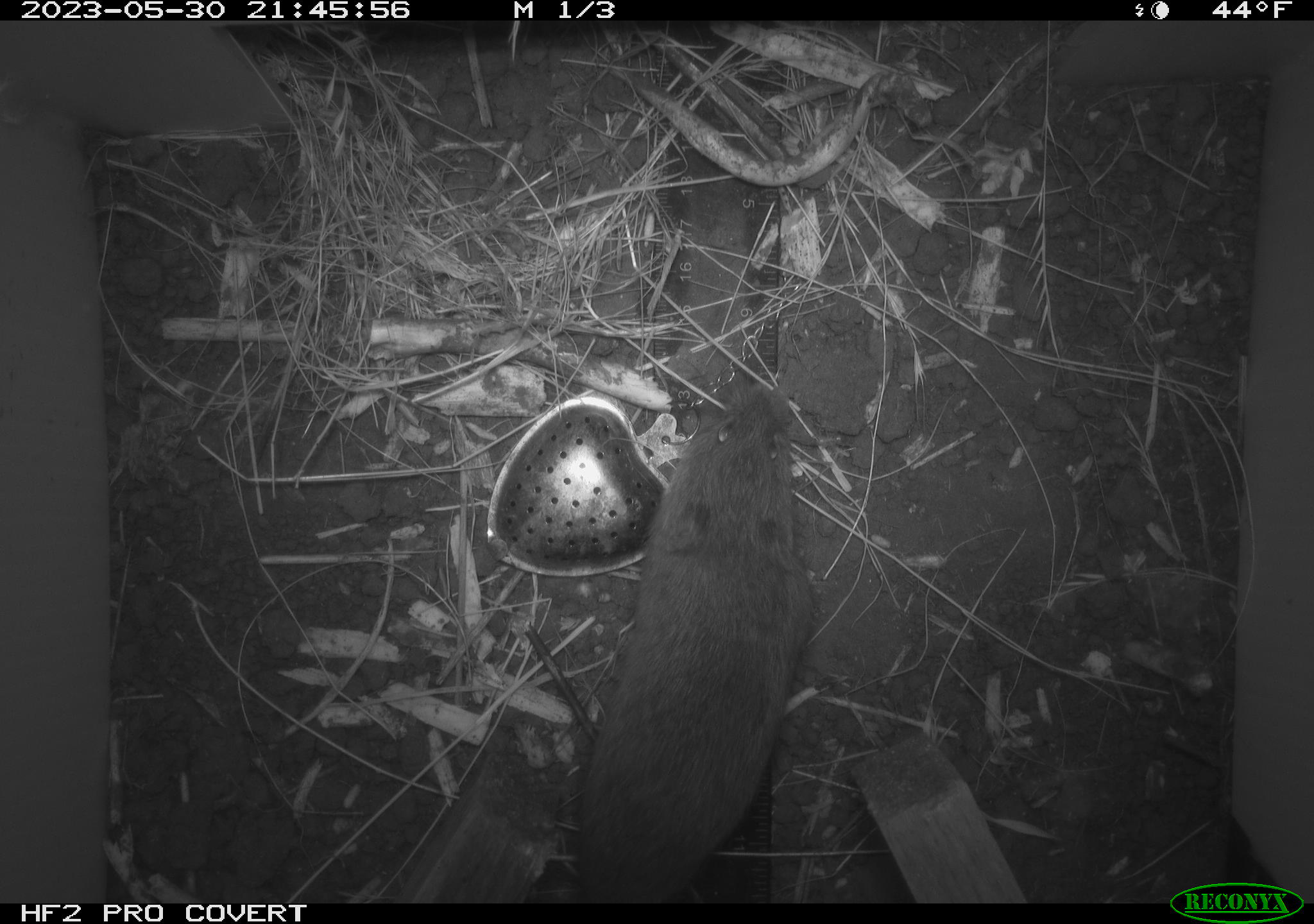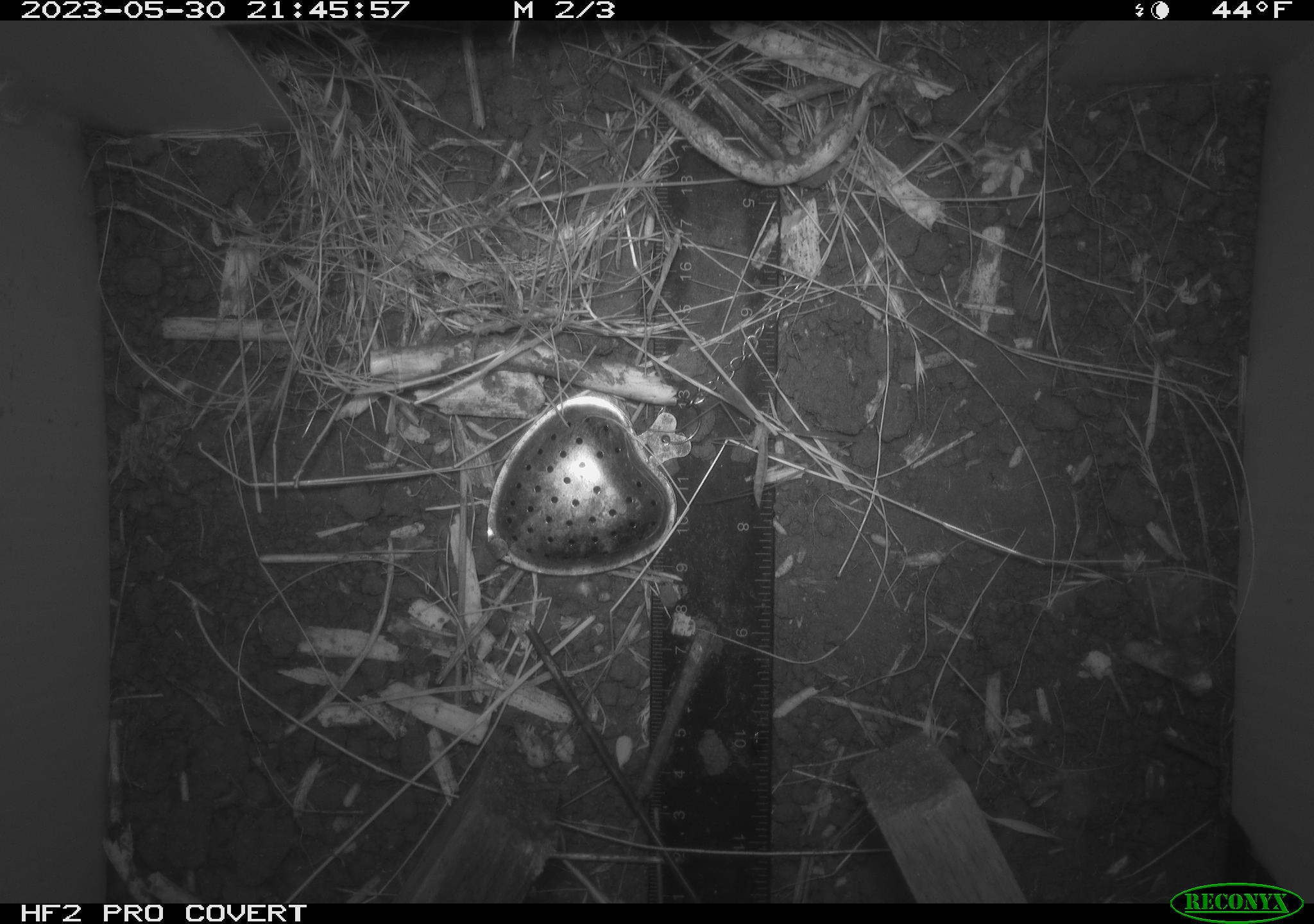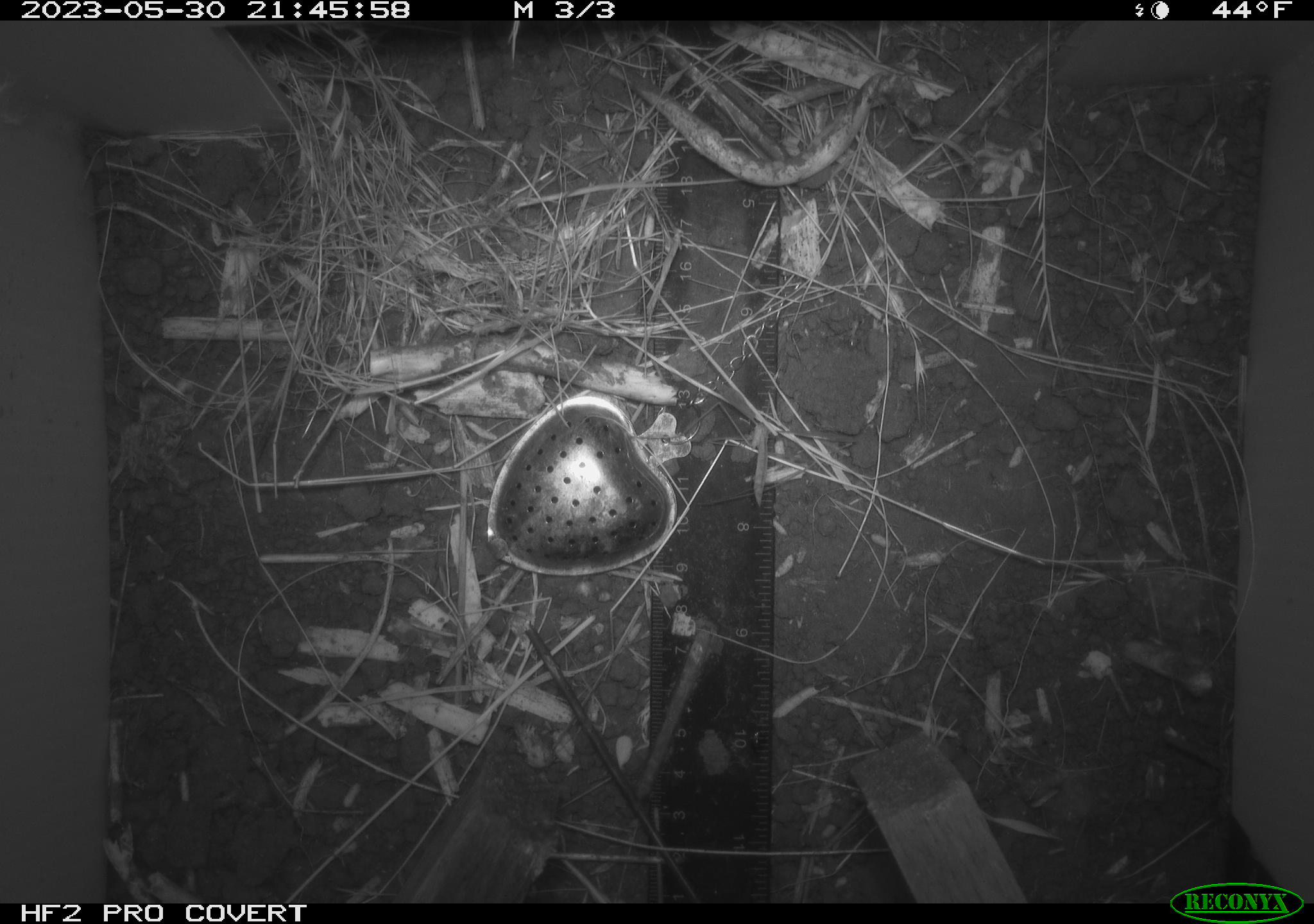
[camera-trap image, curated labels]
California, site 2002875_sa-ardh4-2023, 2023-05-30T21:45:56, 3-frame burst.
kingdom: Animalia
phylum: Chordata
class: Mammalia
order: Rodentia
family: Cricetidae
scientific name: Arvicolinae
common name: voles, lemmings, and muskrats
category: arvicolinae subfamily